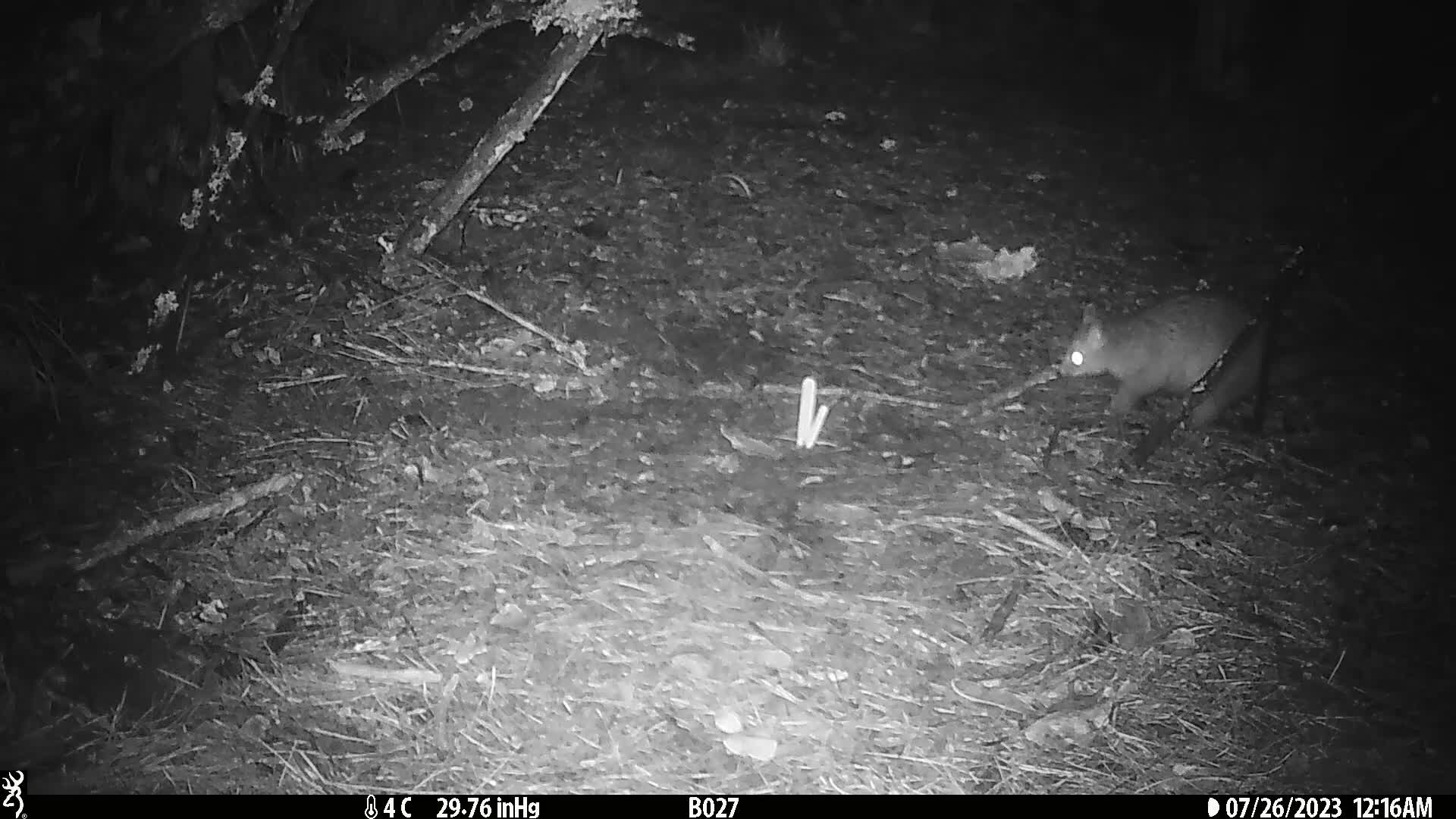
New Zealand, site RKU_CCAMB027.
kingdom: Animalia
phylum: Chordata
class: Mammalia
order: Diprotodontia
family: Phalangeridae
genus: Trichosurus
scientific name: Trichosurus vulpecula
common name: common brushtail possum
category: possum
Possum (common brushtail possum) (Trichosurus vulpecula).